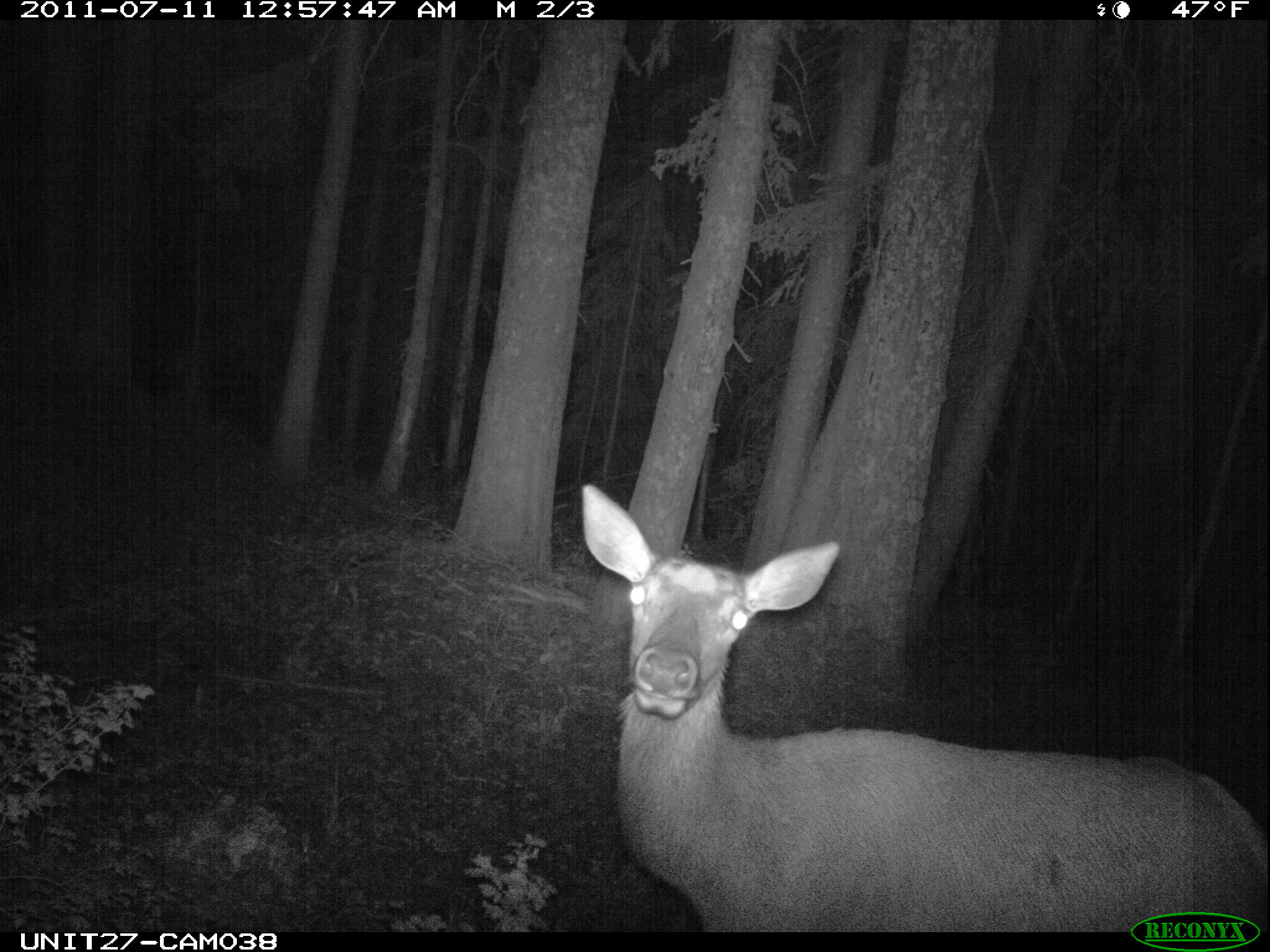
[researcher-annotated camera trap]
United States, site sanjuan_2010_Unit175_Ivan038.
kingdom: Animalia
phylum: Chordata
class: Mammalia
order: Artiodactyla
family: Cervidae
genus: Cervus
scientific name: Cervus elaphus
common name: red deer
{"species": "Cervus elaphus (red deer)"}